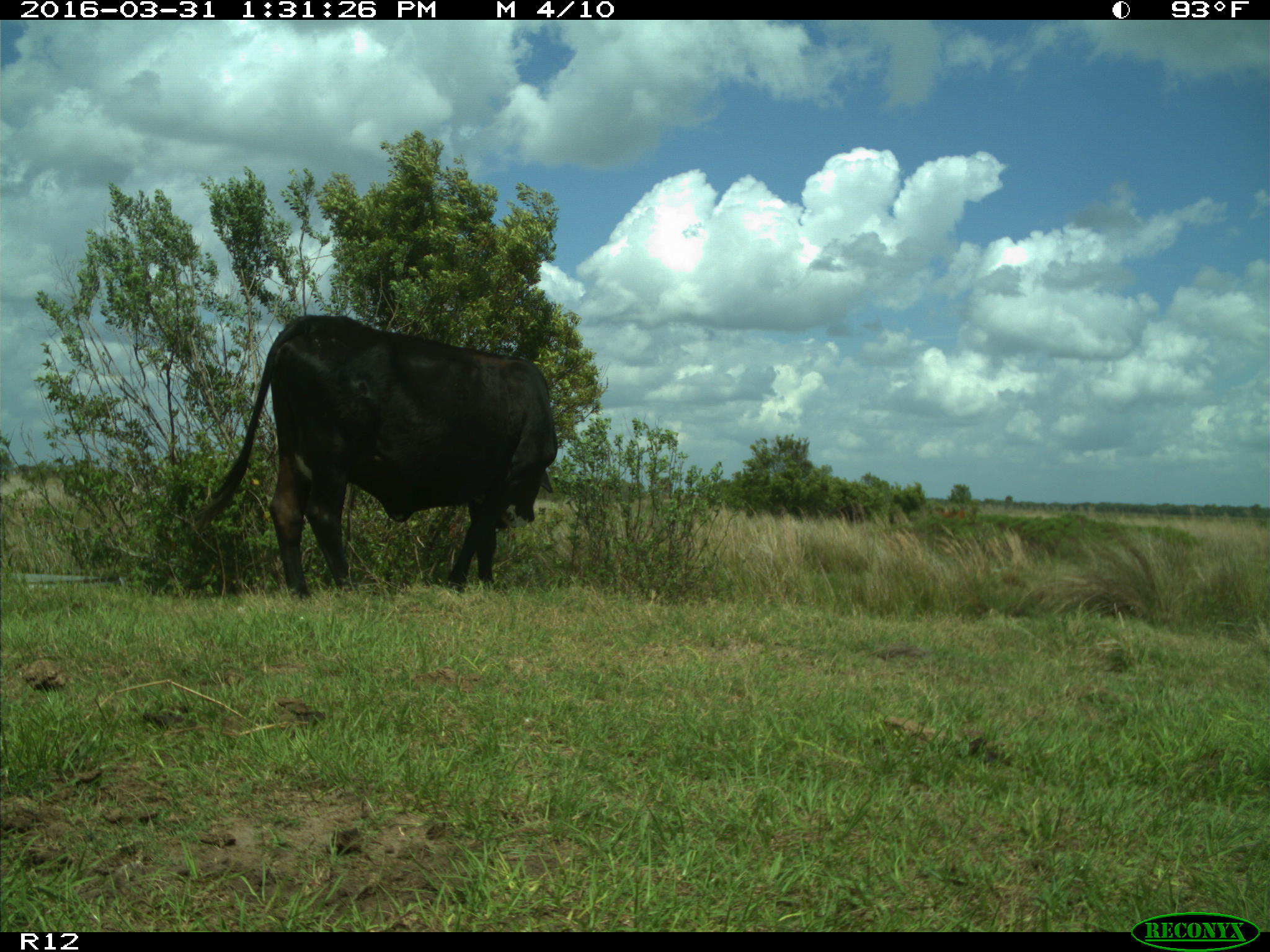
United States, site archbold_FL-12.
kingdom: Animalia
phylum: Chordata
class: Mammalia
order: Artiodactyla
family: Bovidae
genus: Bos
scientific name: Bos taurus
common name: domestic cow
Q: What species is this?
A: Bos taurus (domestic cow).